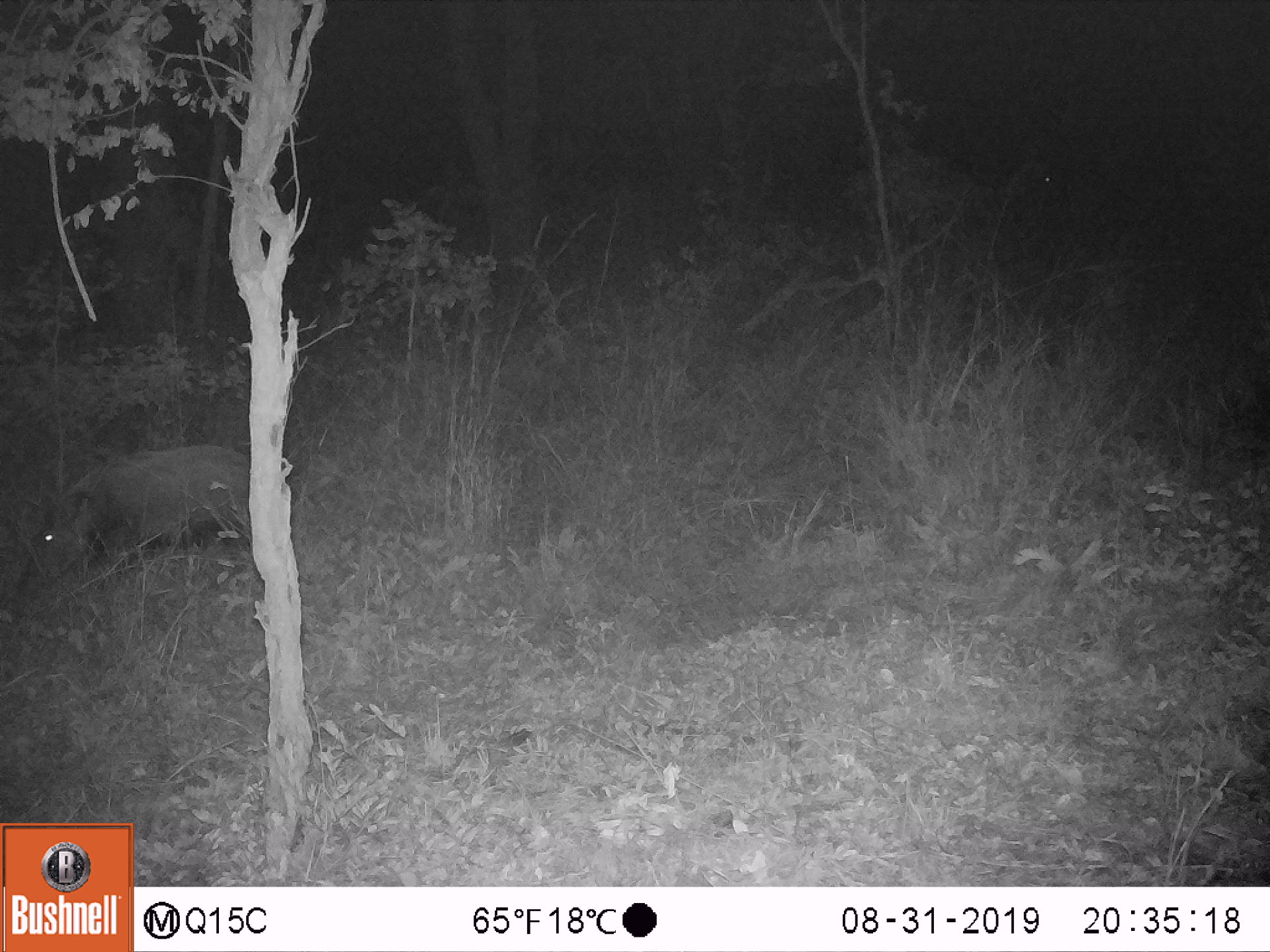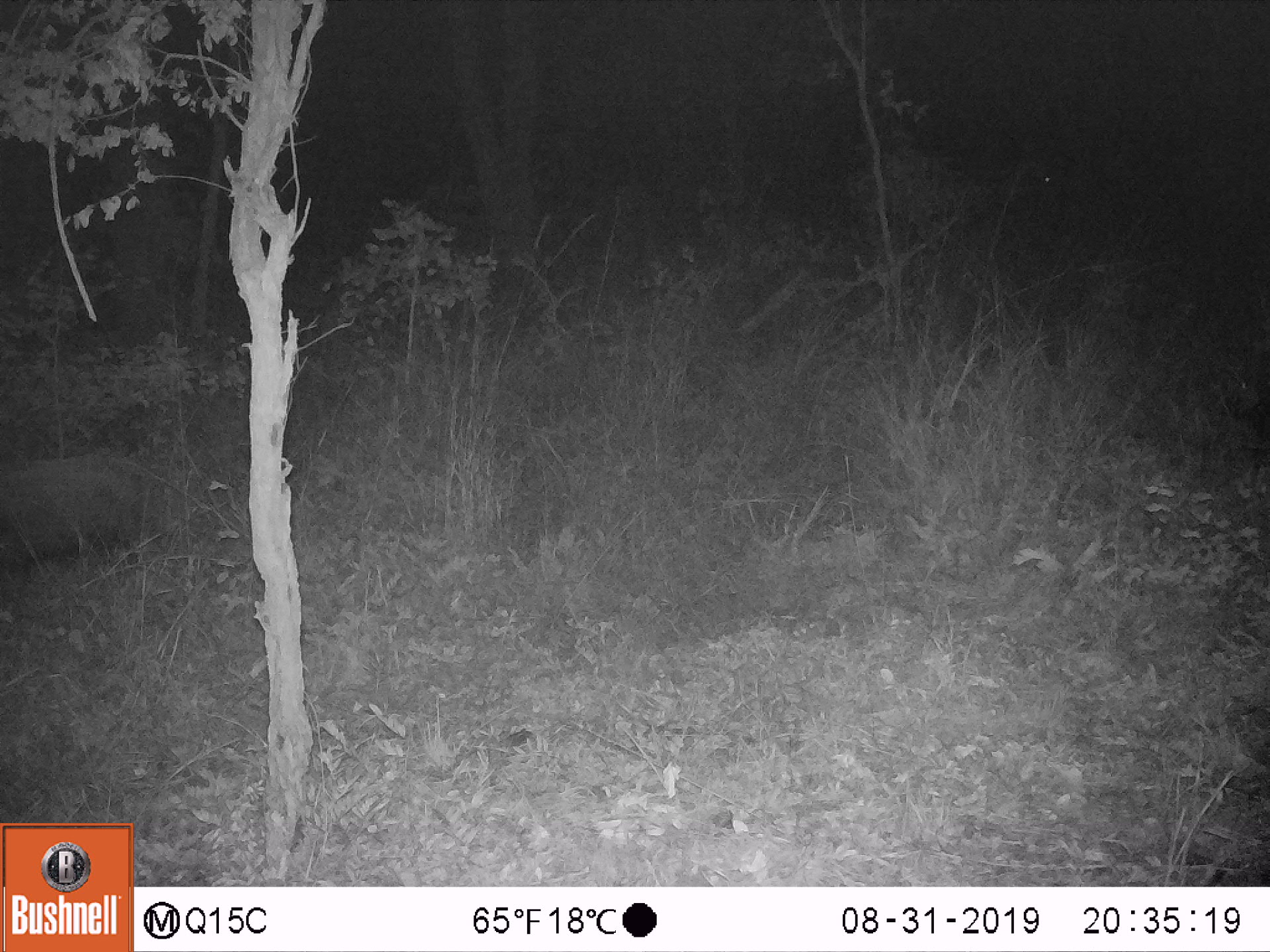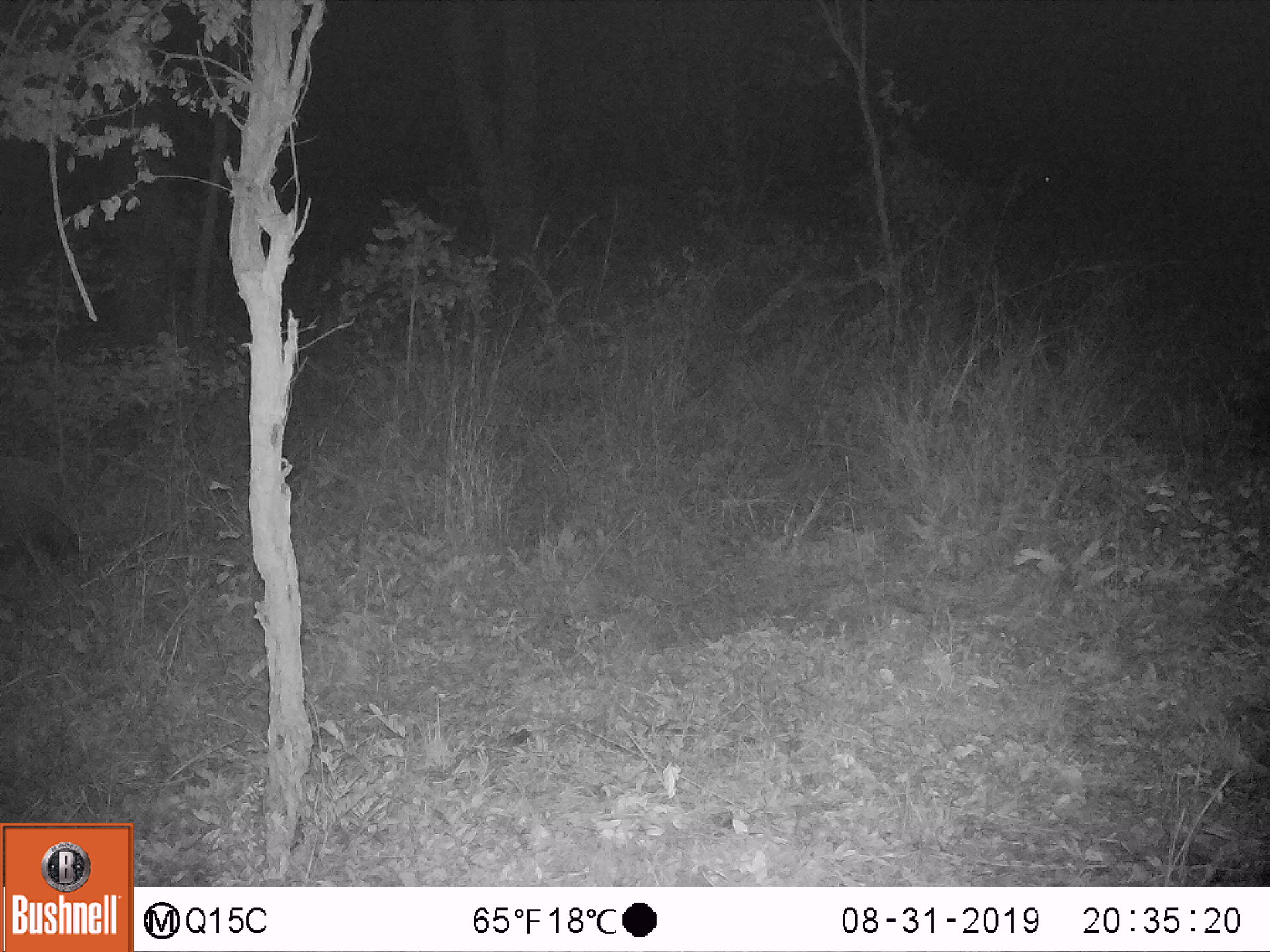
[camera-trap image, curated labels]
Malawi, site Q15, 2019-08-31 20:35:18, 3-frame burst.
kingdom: Animalia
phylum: Chordata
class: Mammalia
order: Artiodactyla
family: Suidae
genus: Potamochoerus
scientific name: Potamochoerus larvatus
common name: bushpig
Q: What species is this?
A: Bushpig (Potamochoerus larvatus).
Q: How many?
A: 1.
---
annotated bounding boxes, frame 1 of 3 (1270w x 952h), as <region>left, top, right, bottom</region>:
bushpig: <region>11, 443, 251, 603</region>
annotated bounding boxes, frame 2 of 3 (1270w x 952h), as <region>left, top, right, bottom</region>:
bushpig: <region>2, 455, 158, 600</region>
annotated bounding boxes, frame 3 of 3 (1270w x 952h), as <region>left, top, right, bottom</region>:
bushpig: <region>1, 451, 88, 585</region>